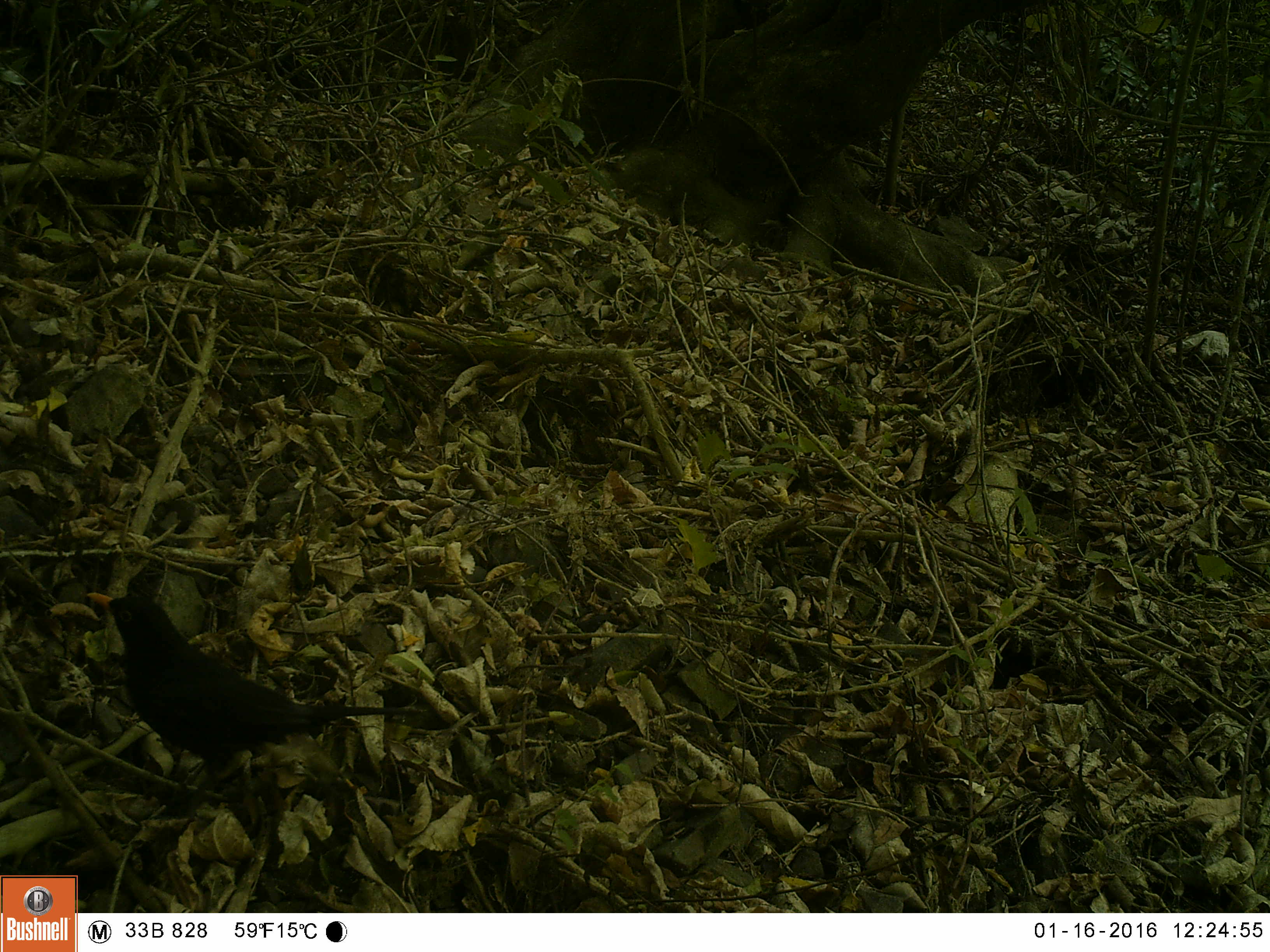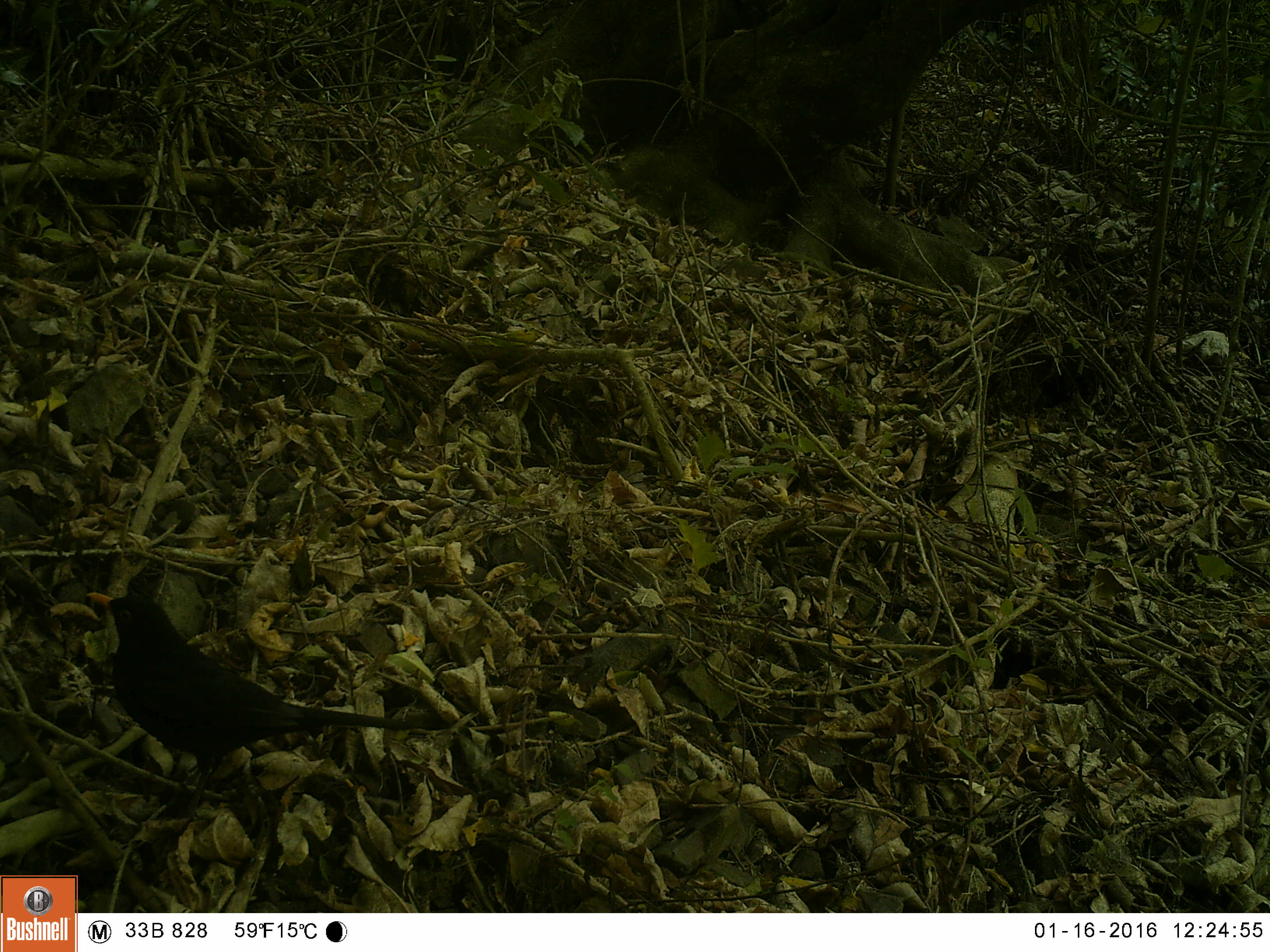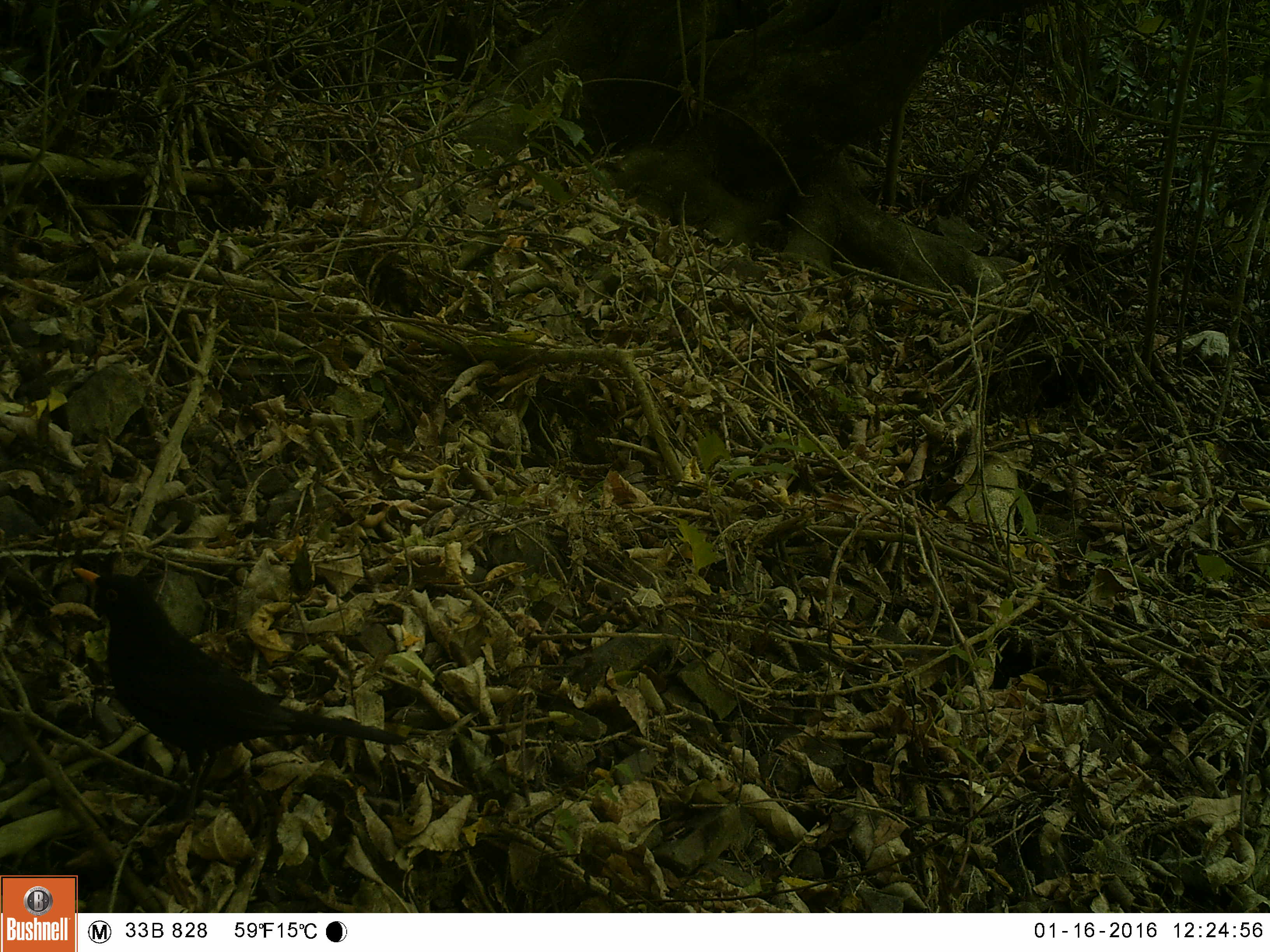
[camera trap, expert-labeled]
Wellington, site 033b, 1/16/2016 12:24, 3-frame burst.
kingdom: Animalia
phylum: Chordata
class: Aves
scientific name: Aves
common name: bird